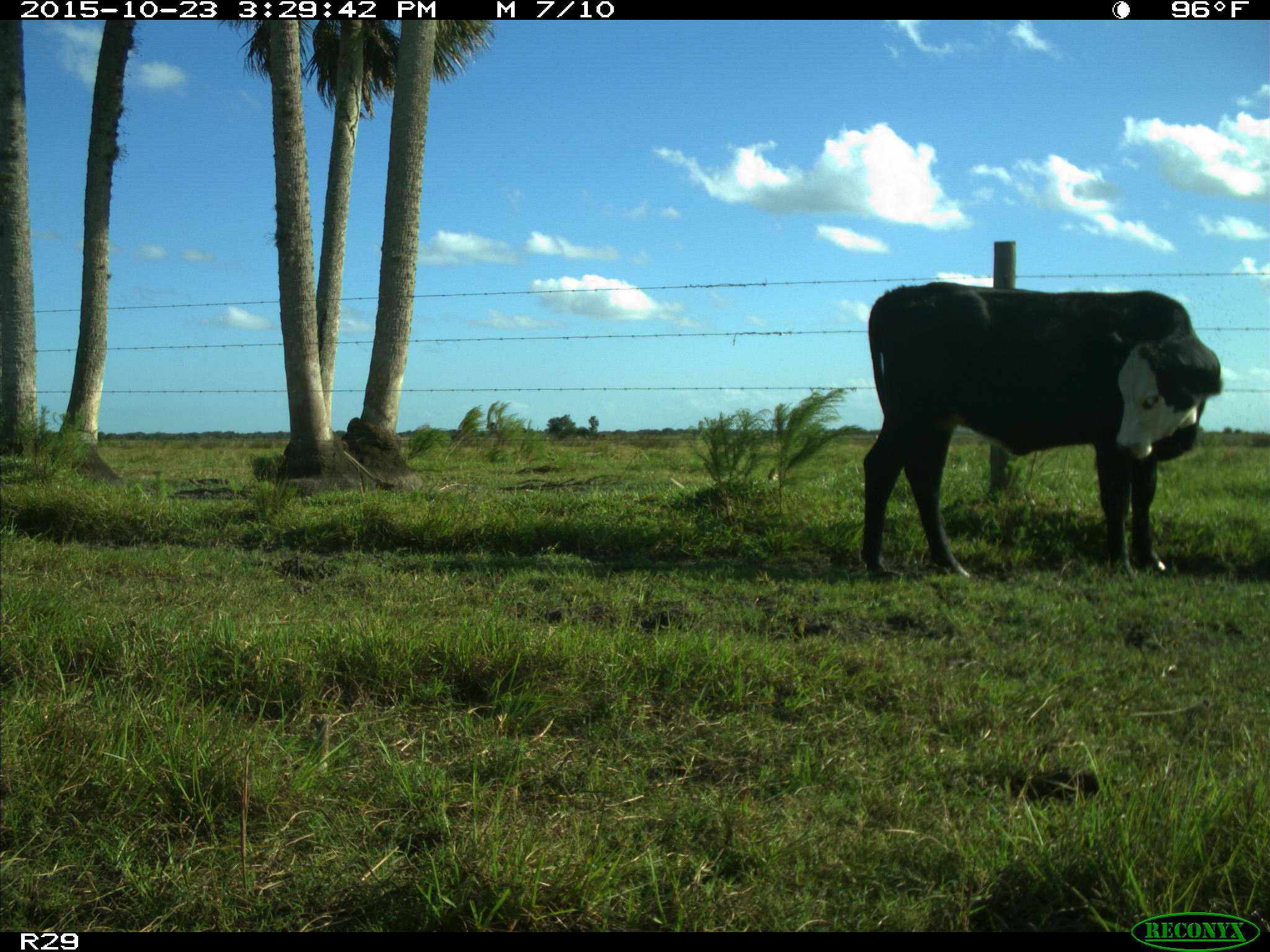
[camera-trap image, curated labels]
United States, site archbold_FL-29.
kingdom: Animalia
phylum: Chordata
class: Mammalia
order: Artiodactyla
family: Bovidae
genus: Bos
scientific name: Bos taurus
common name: domestic cow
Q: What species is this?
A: Bos taurus (domestic cow).